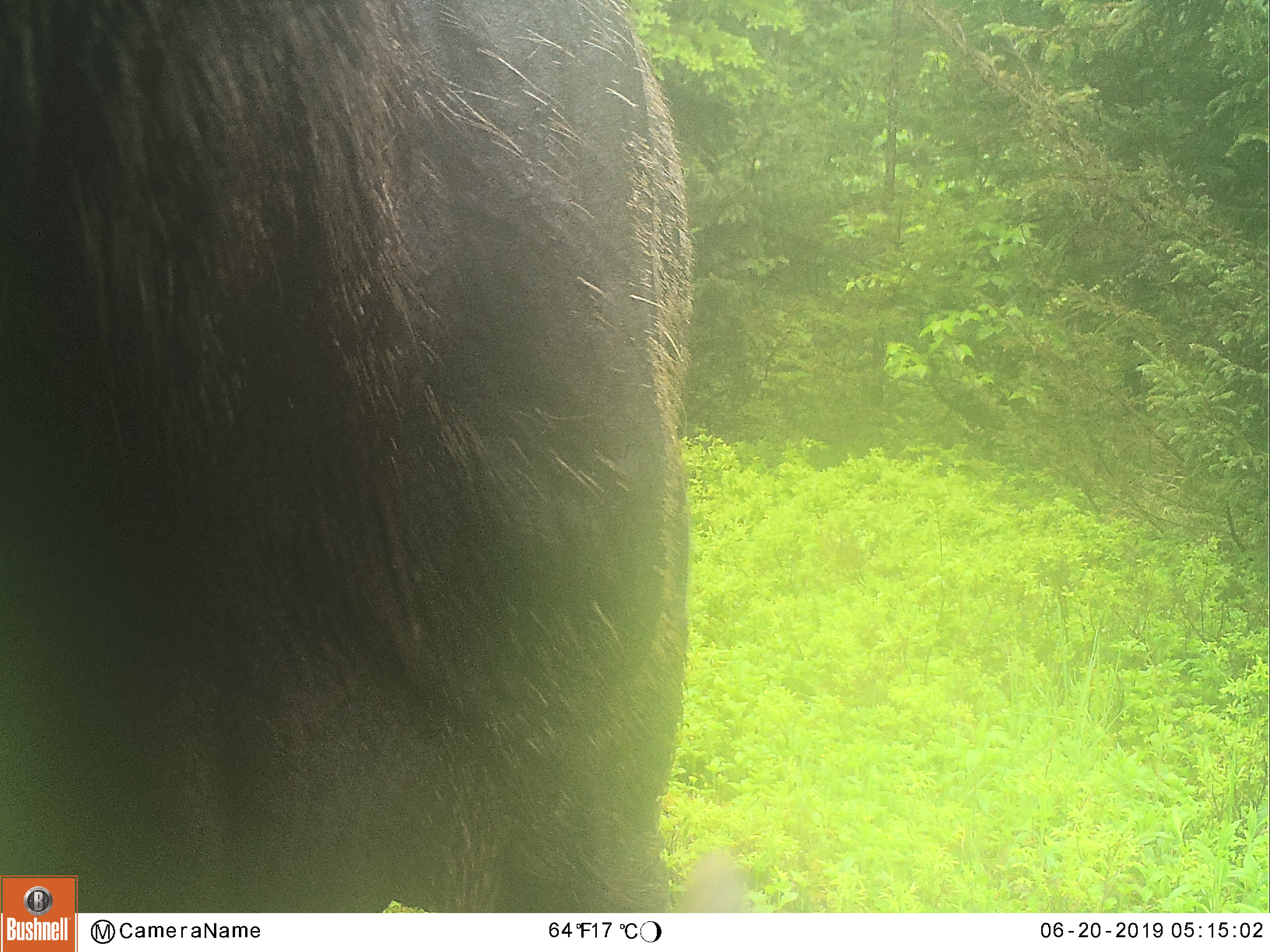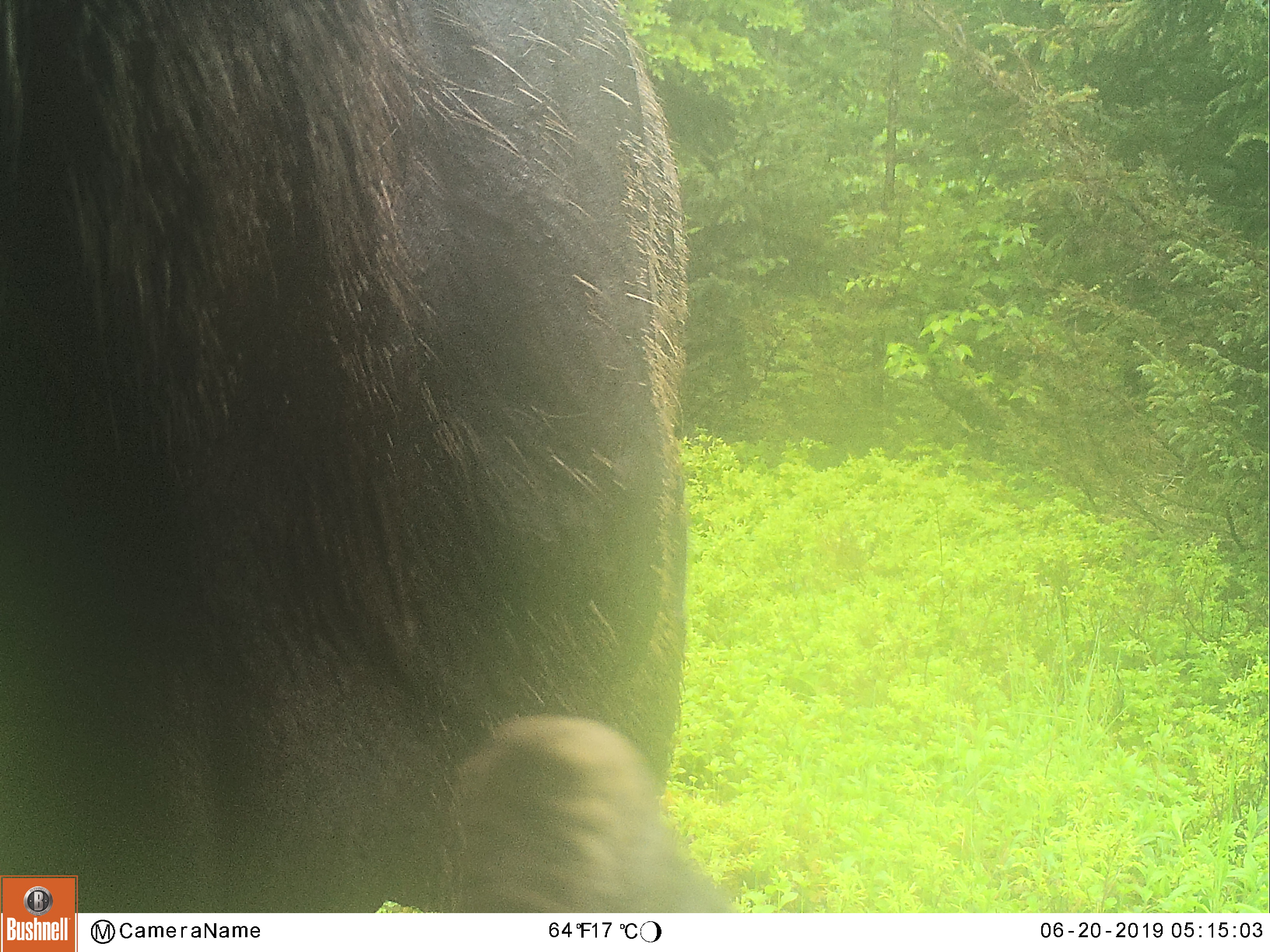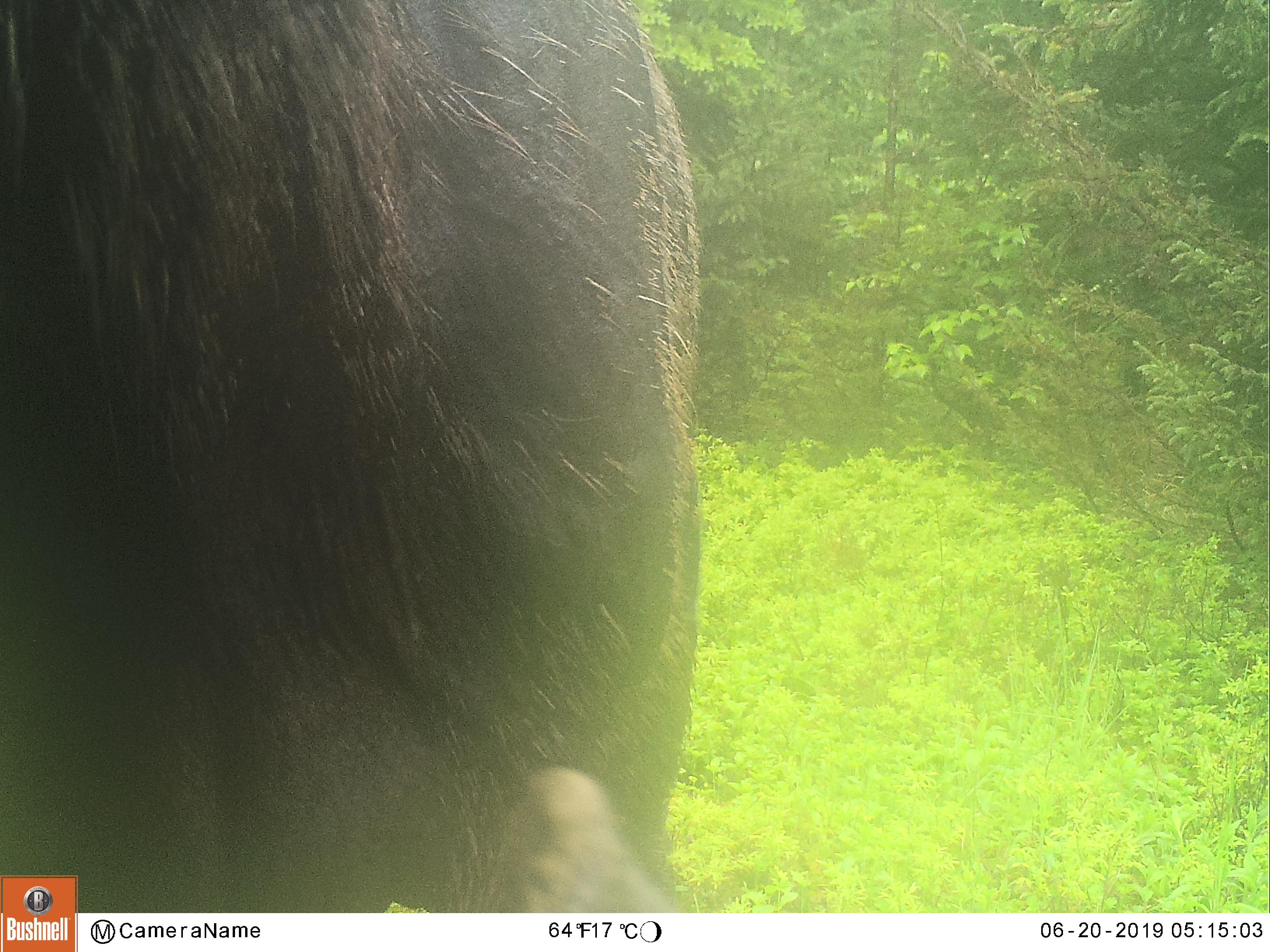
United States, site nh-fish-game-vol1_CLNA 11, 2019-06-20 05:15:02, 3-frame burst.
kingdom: Animalia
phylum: Chordata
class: Mammalia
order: Artiodactyla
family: Cervidae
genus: Alces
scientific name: Alces alces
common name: moose